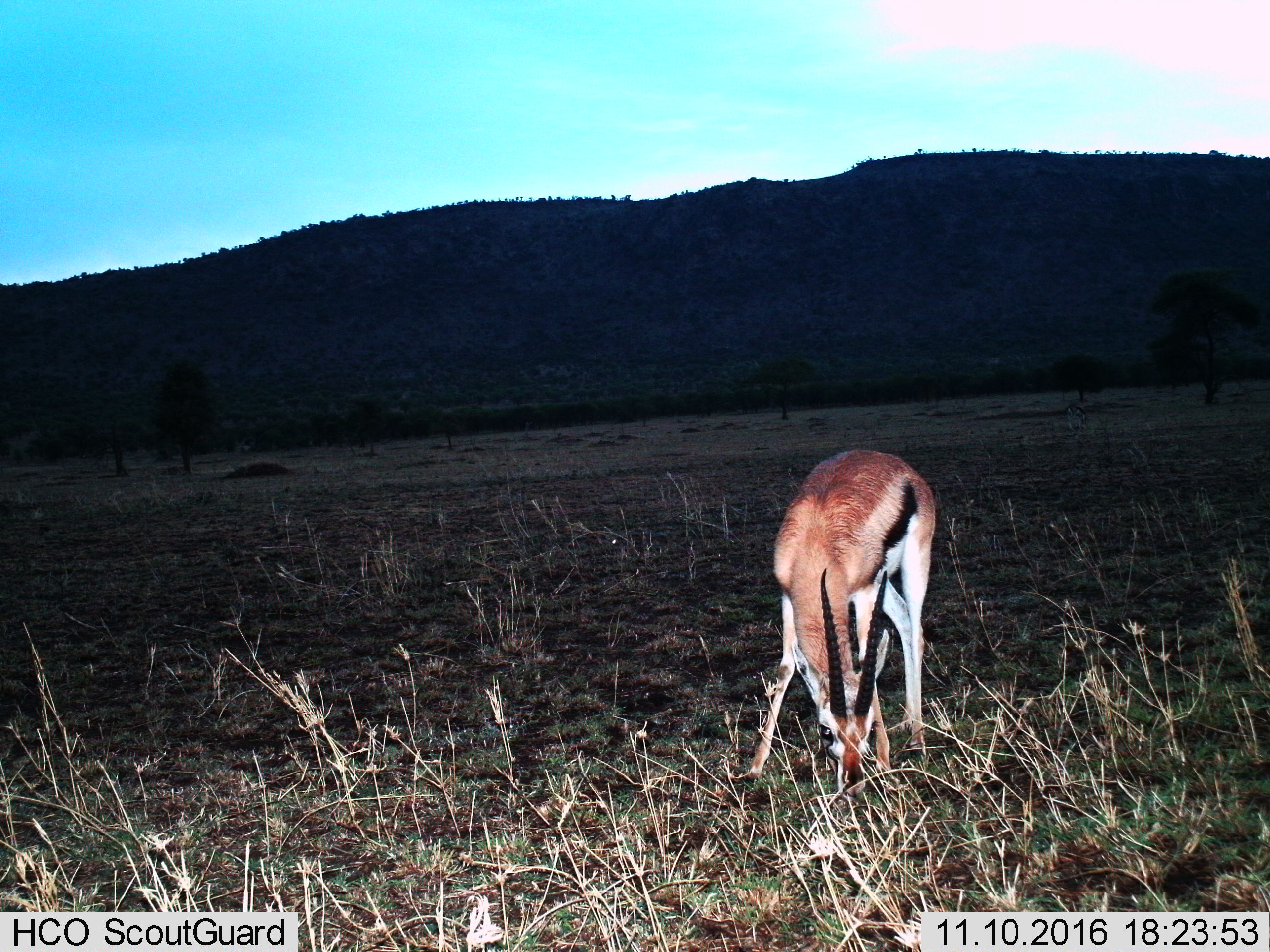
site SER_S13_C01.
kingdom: Animalia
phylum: Chordata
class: Mammalia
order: Artiodactyla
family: Bovidae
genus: Eudorcas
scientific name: Eudorcas thomsonii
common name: thomson's gazelle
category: gazellethomsons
Gazellethomsons (thomson's gazelle) (Eudorcas thomsonii), count 1. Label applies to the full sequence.